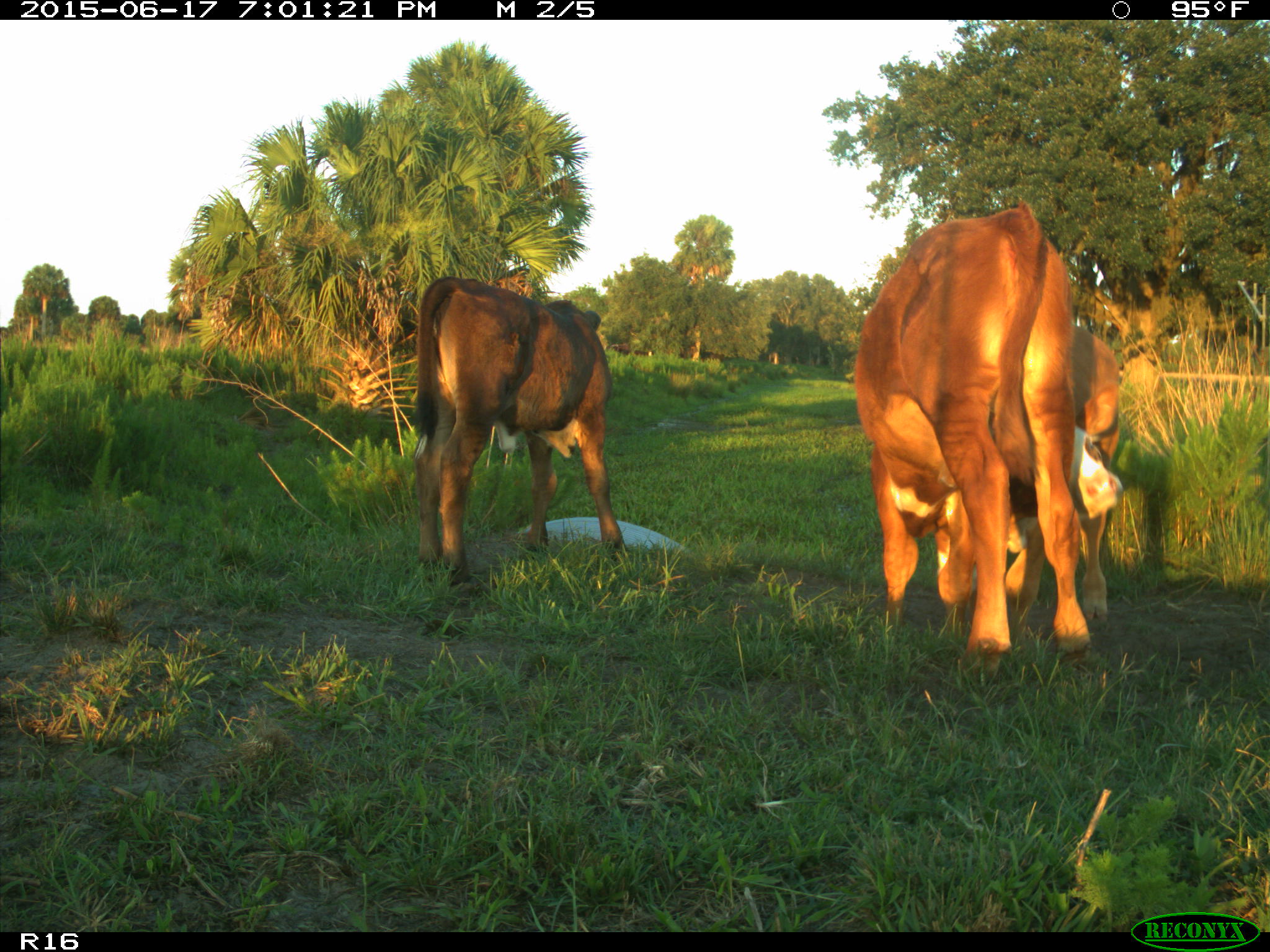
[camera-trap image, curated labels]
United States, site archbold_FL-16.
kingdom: Animalia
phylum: Chordata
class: Mammalia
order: Artiodactyla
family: Bovidae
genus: Bos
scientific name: Bos taurus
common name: domestic cow